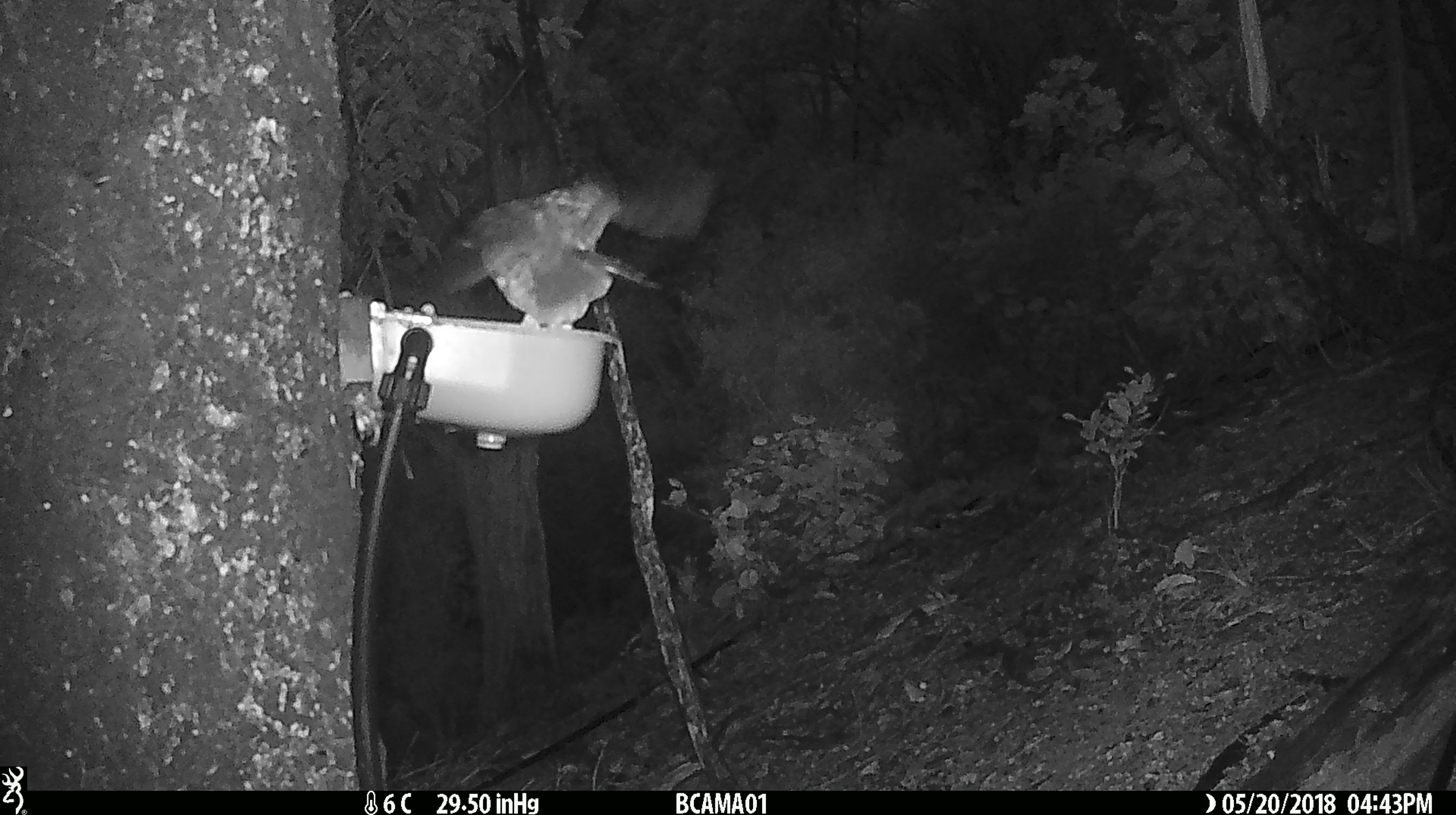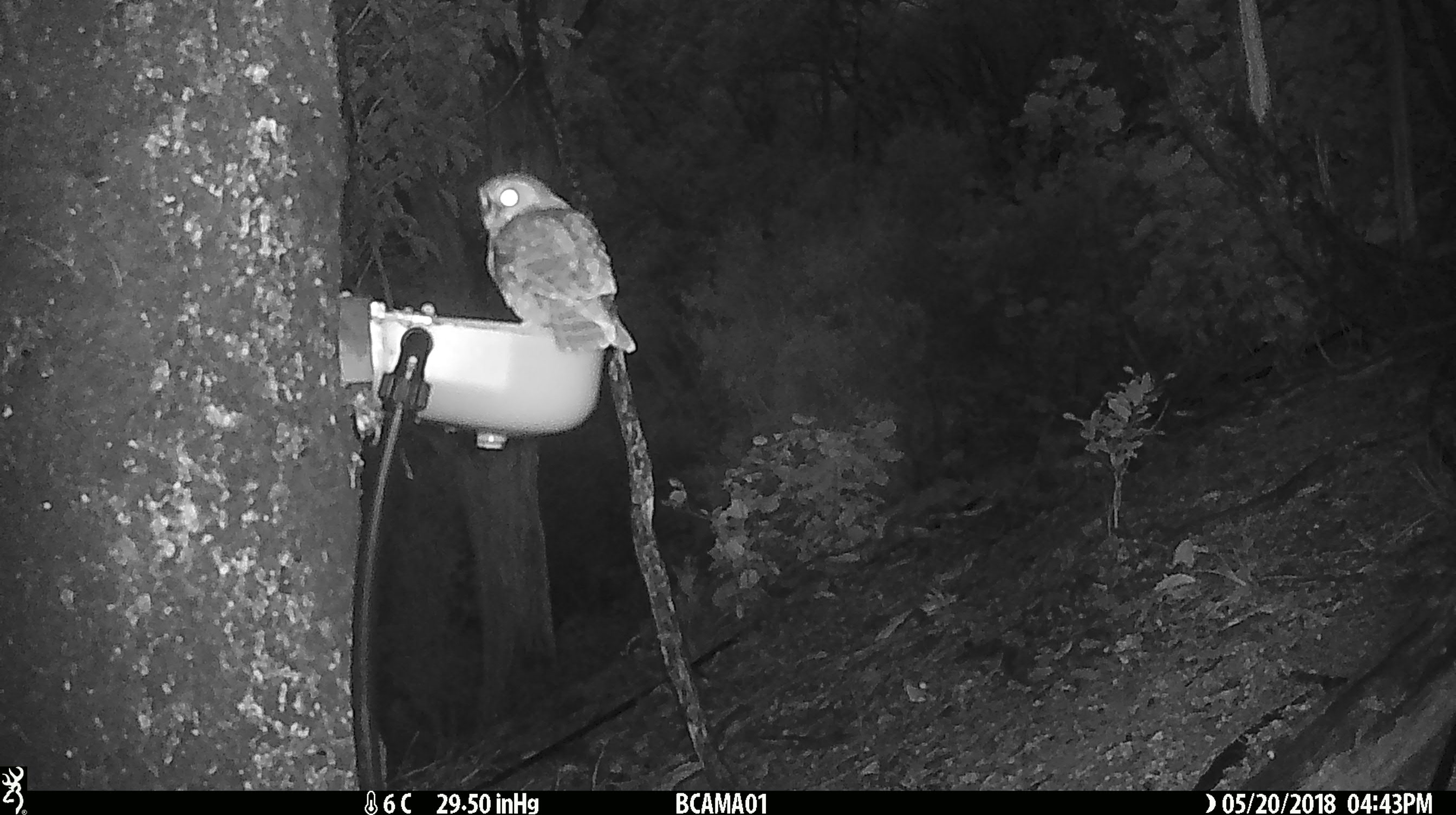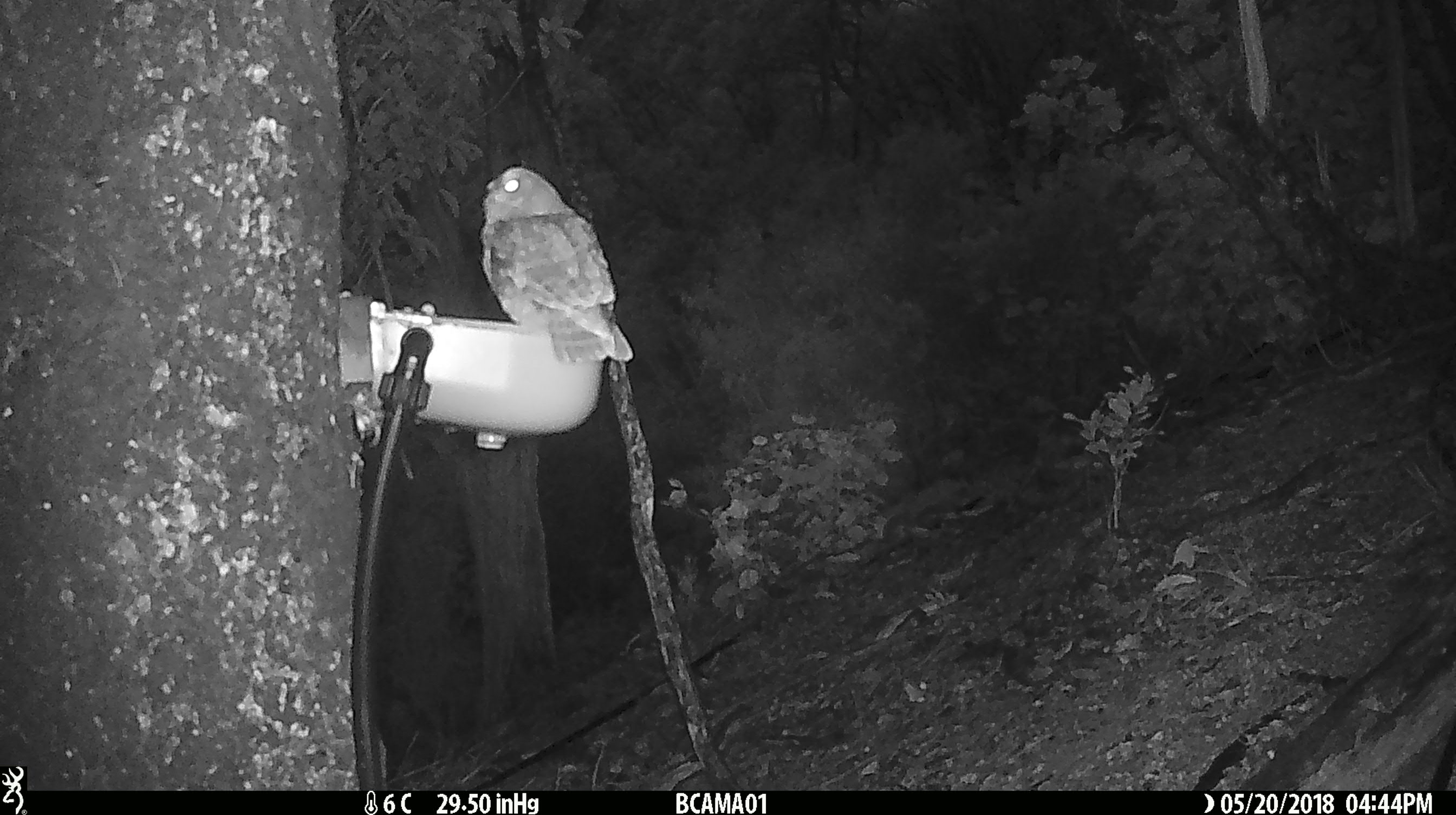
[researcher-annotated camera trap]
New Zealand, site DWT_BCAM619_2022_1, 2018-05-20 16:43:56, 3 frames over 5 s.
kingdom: Animalia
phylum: Chordata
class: Aves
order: Strigiformes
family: Strigidae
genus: Ninox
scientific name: Ninox novaeseelandiae novaeseelandiae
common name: morepork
Morepork (Ninox novaeseelandiae novaeseelandiae).